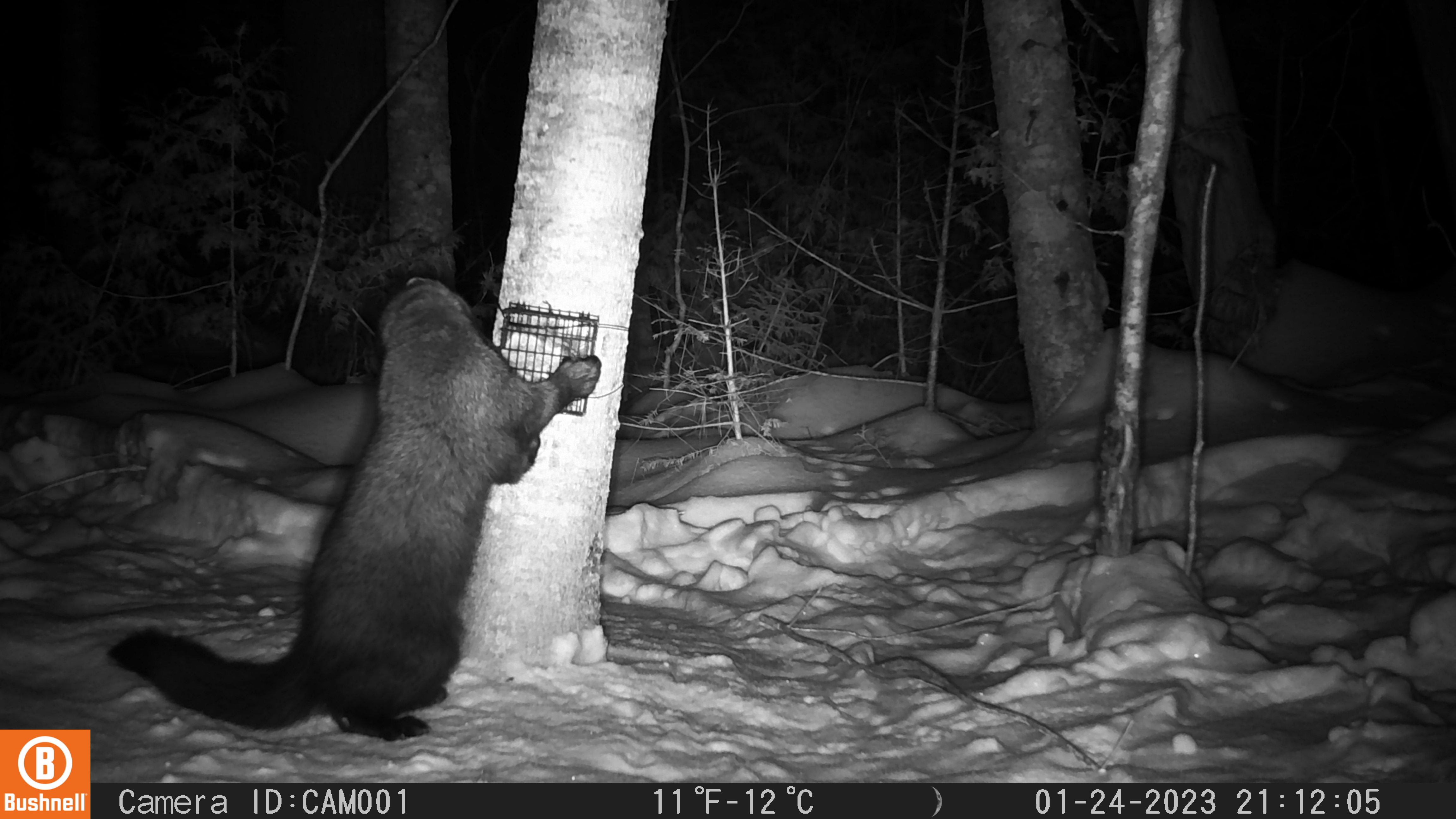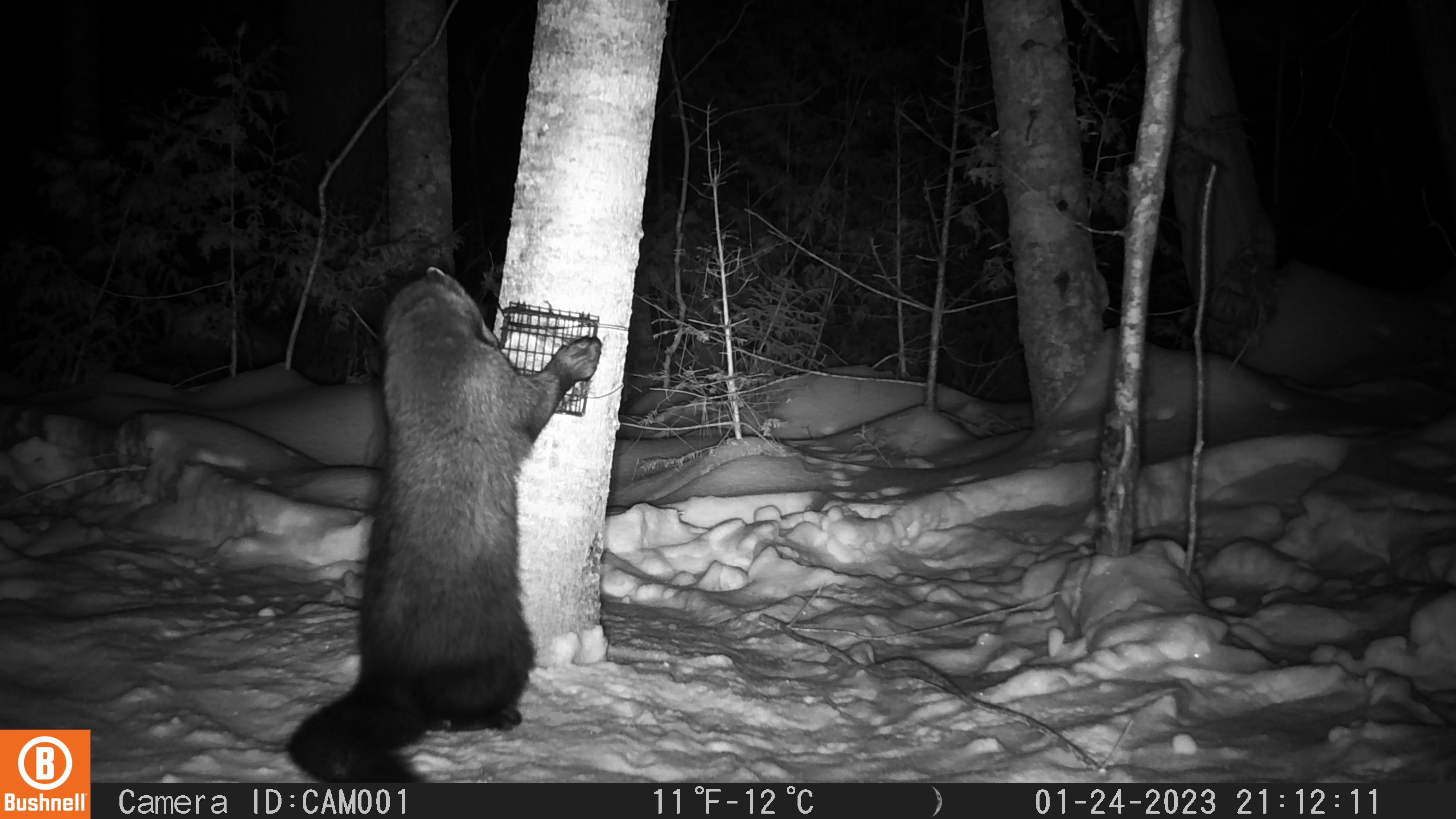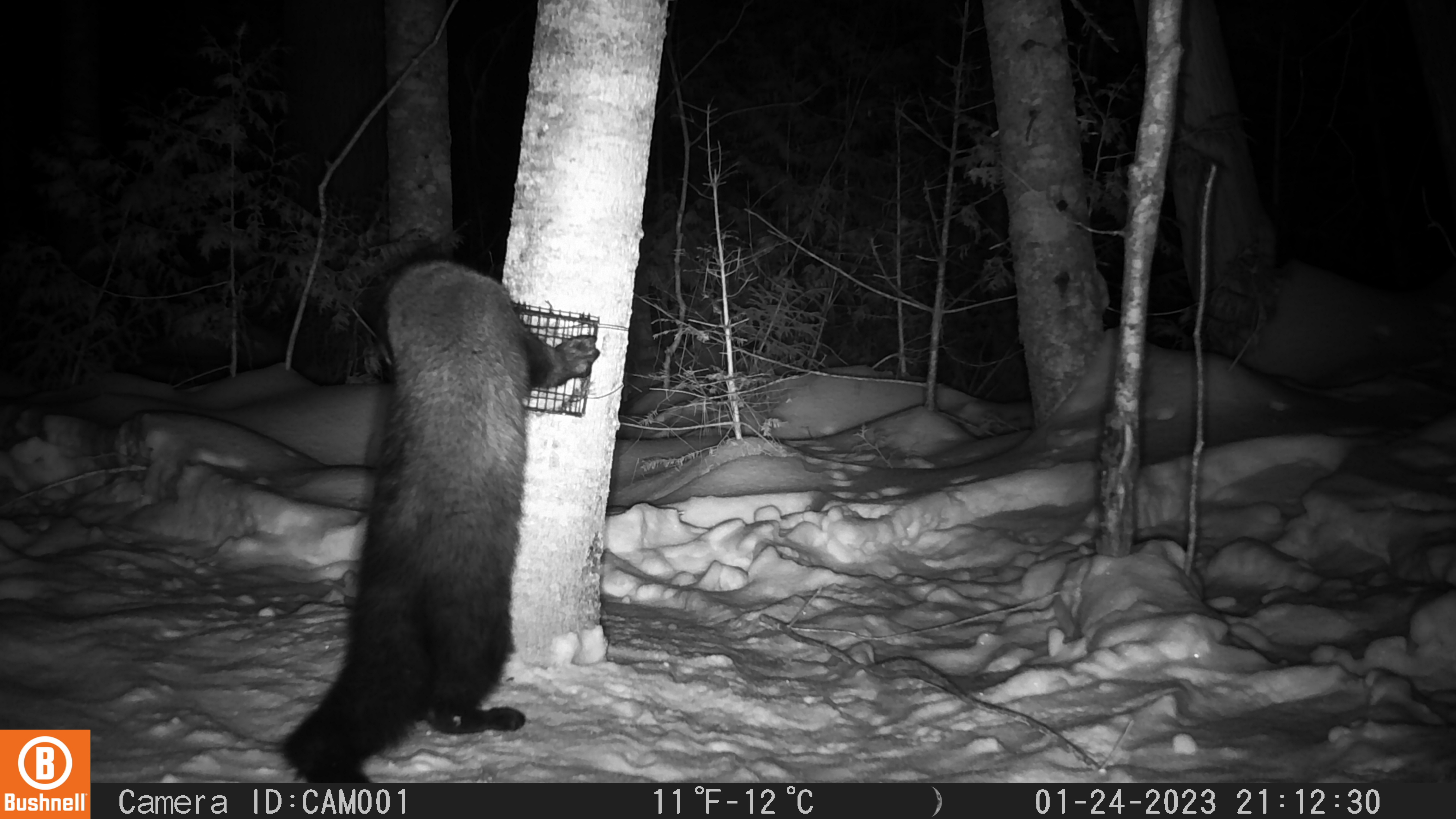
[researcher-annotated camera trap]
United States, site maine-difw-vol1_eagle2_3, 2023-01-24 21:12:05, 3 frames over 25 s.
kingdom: Animalia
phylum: Chordata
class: Mammalia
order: Carnivora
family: Mustelidae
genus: Pekania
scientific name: Pekania pennanti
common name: fisher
Fisher (Pekania pennanti).